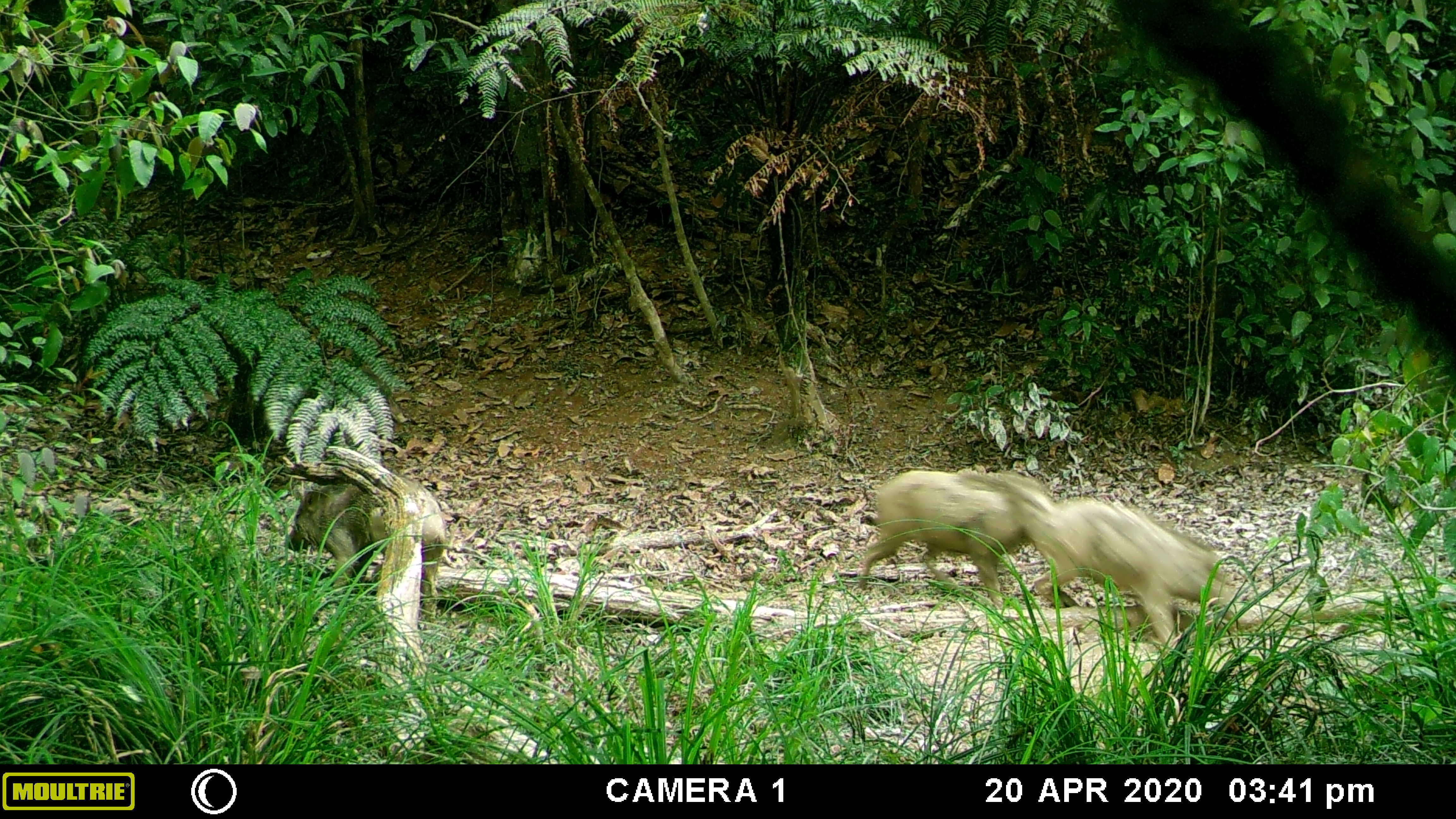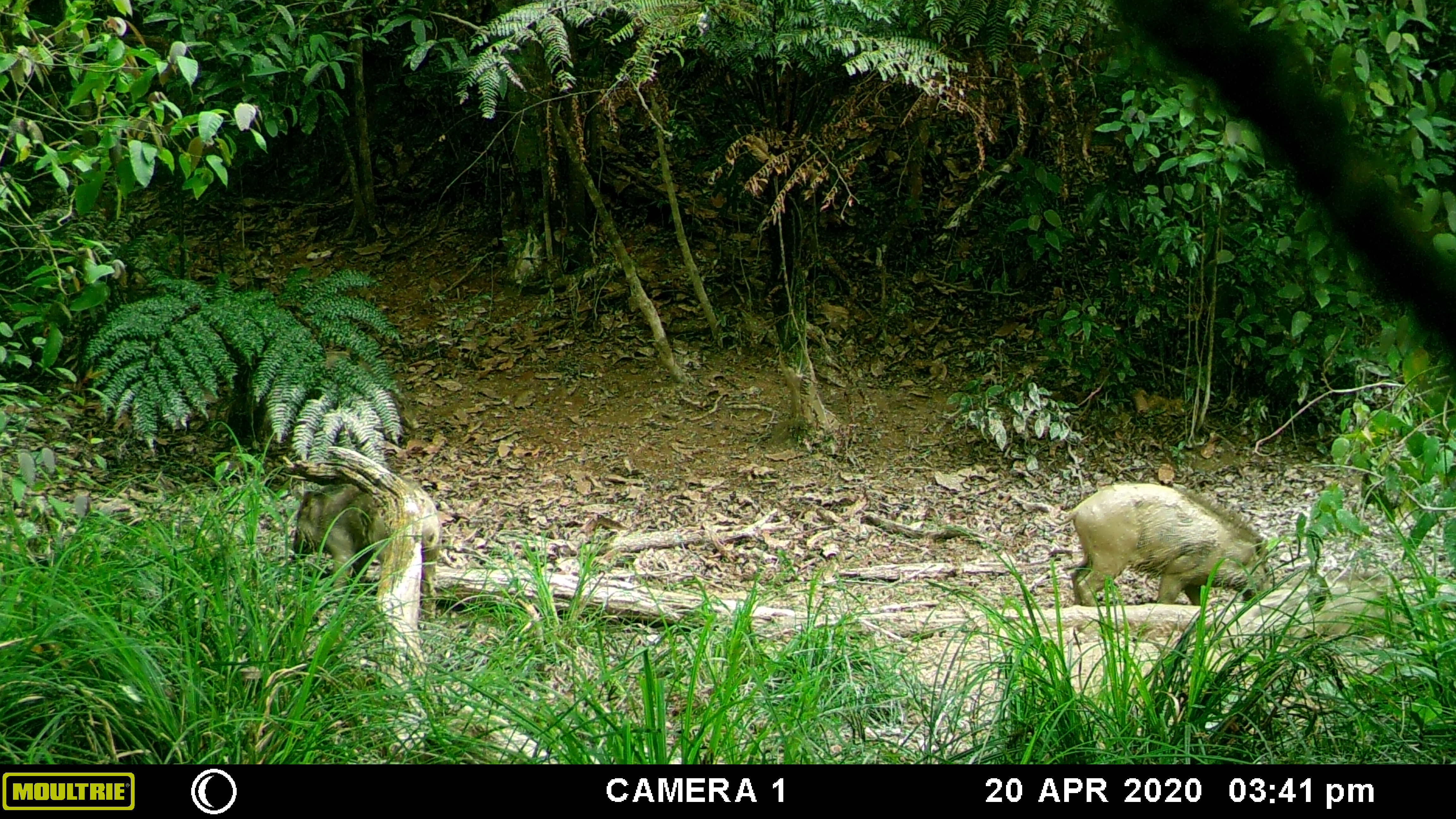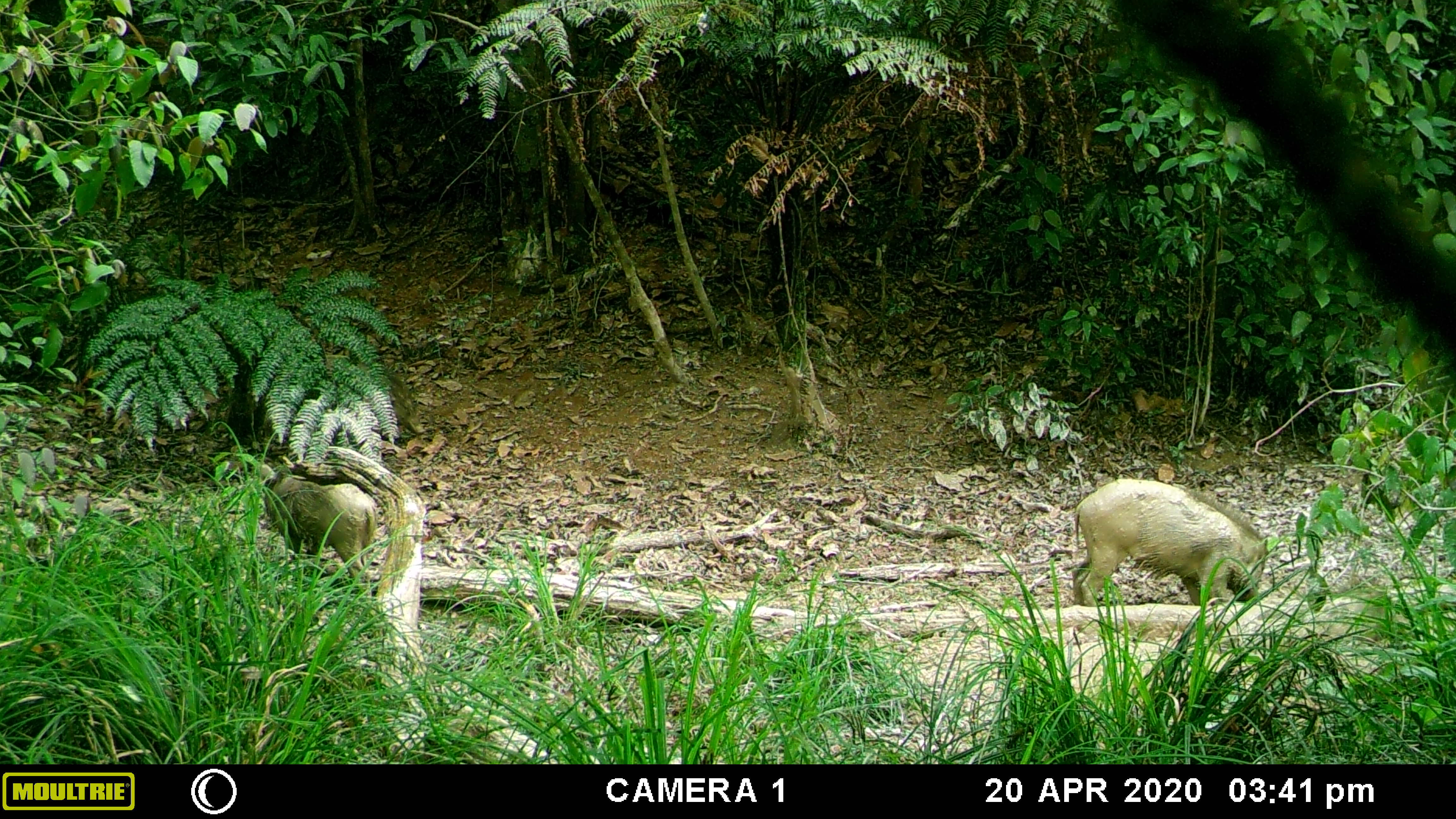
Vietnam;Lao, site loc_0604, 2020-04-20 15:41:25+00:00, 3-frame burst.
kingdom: Animalia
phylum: Chordata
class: Mammalia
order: Artiodactyla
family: Suidae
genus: Sus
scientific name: Sus scrofa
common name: eurasian wild pig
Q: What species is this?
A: Eurasian wild pig (Sus scrofa).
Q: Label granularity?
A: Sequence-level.